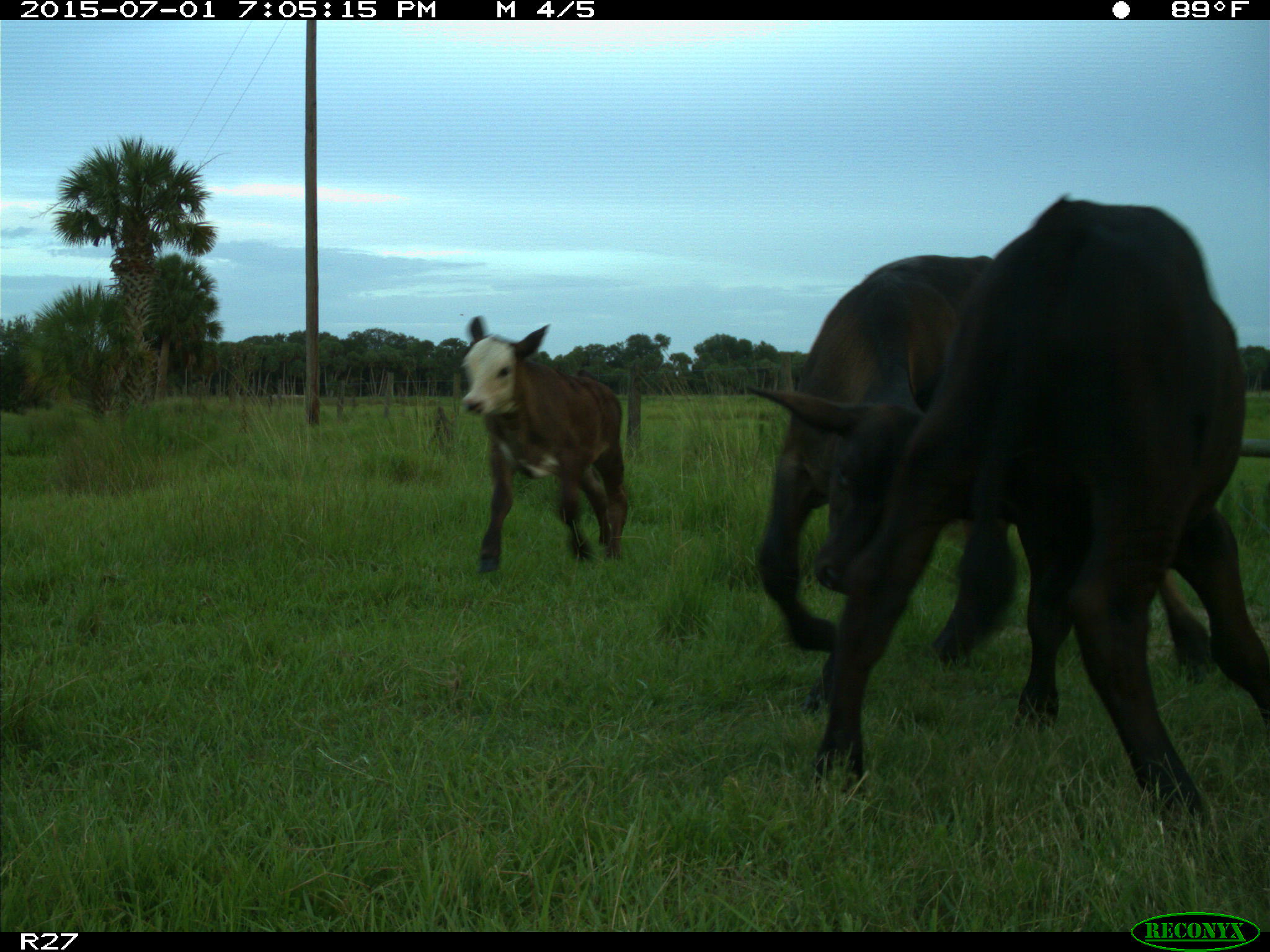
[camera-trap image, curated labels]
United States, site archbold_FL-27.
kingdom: Animalia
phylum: Chordata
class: Mammalia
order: Artiodactyla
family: Bovidae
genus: Bos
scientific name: Bos taurus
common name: domestic cow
Bos taurus (domestic cow).